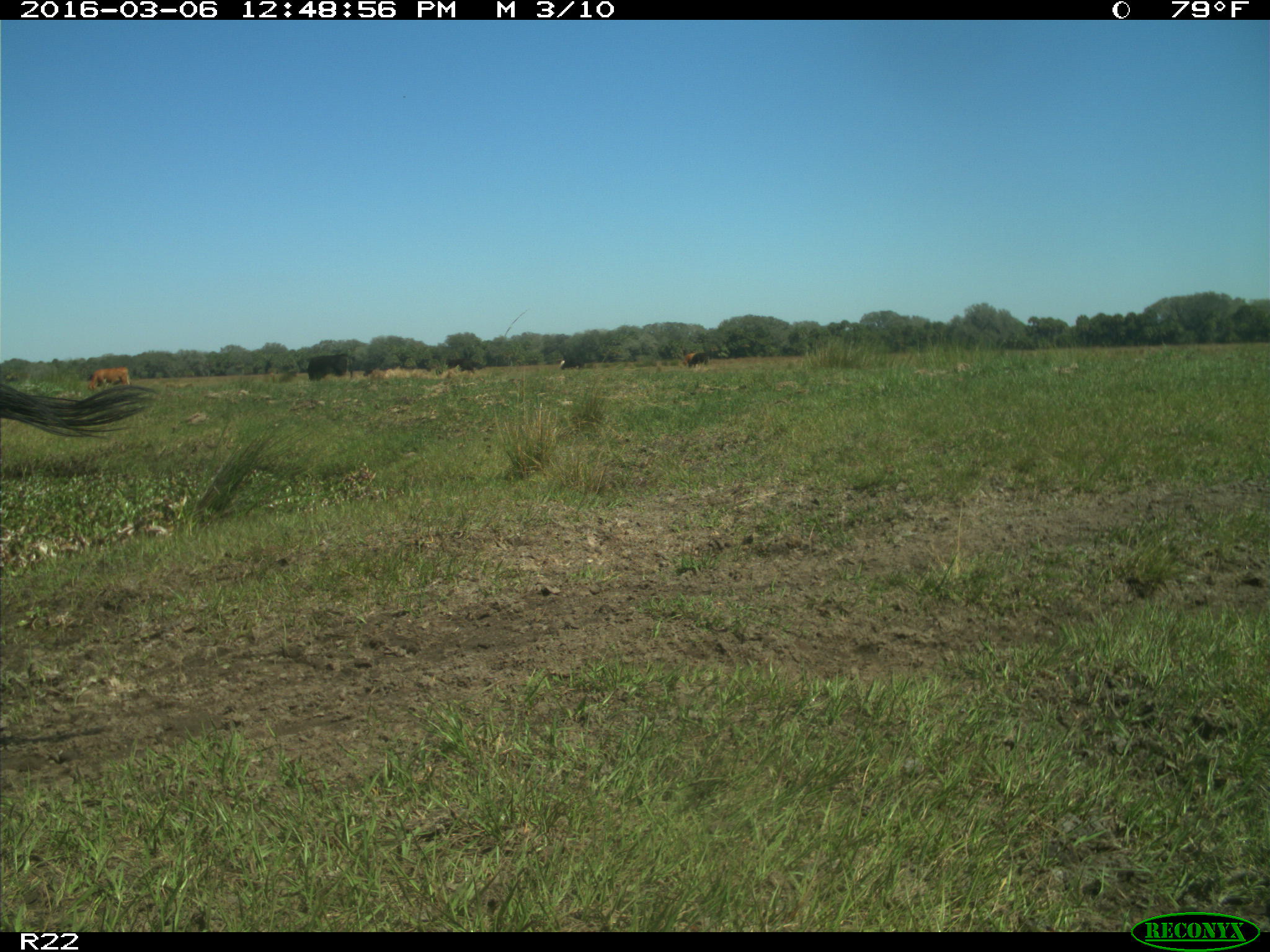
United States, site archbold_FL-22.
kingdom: Animalia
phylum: Chordata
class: Mammalia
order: Artiodactyla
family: Bovidae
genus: Bos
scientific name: Bos taurus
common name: domestic cow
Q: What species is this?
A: Bos taurus (domestic cow).